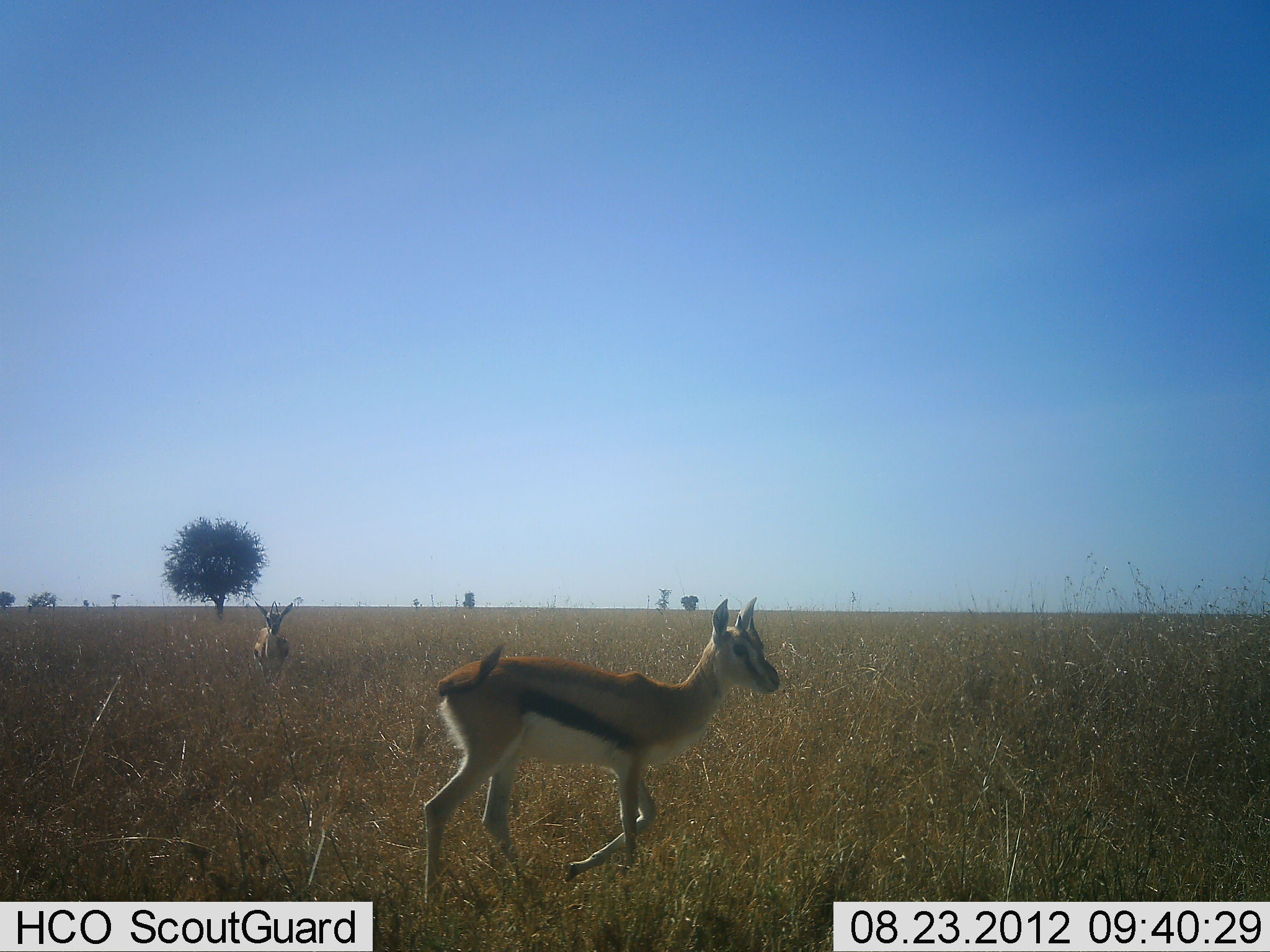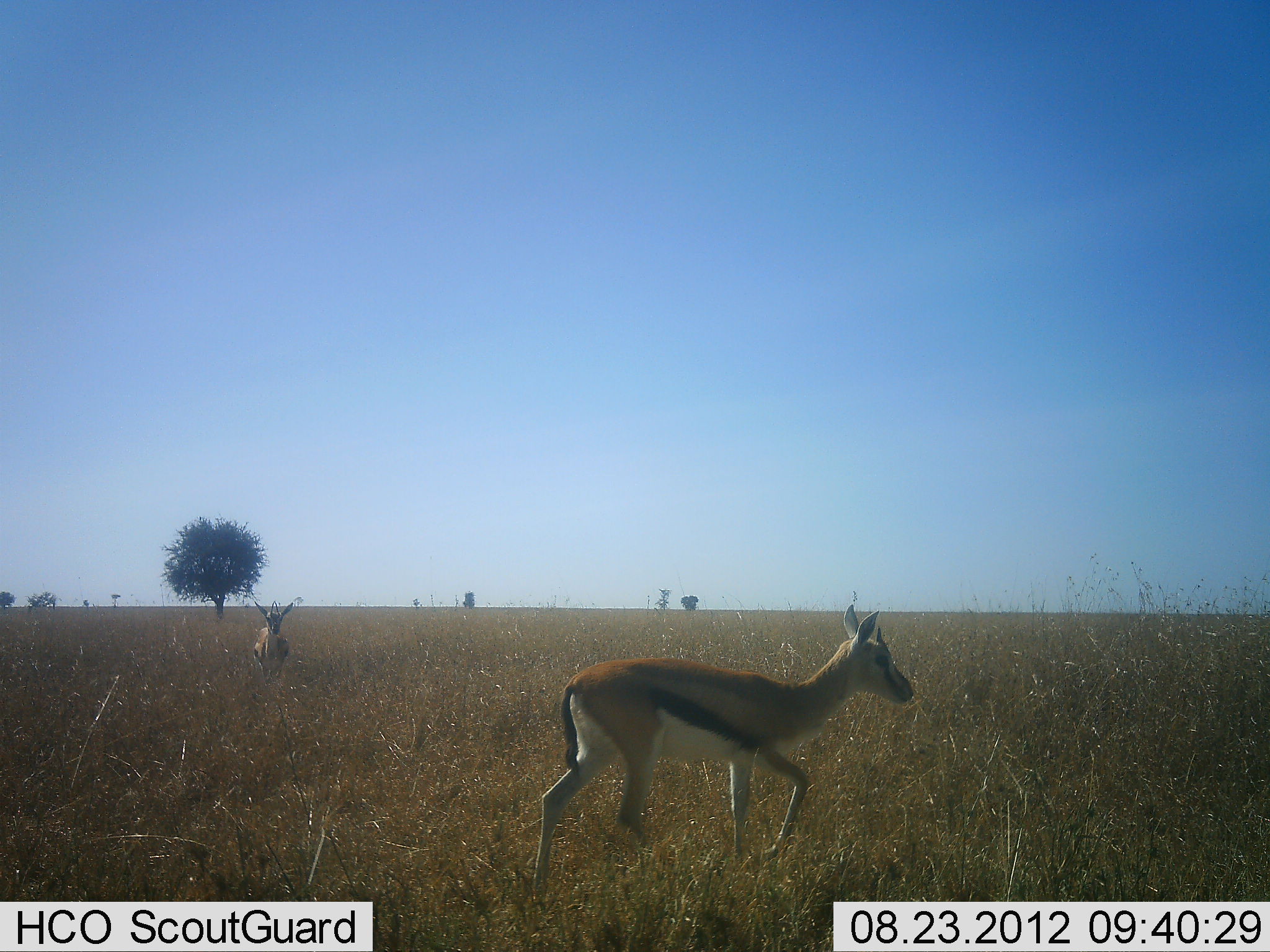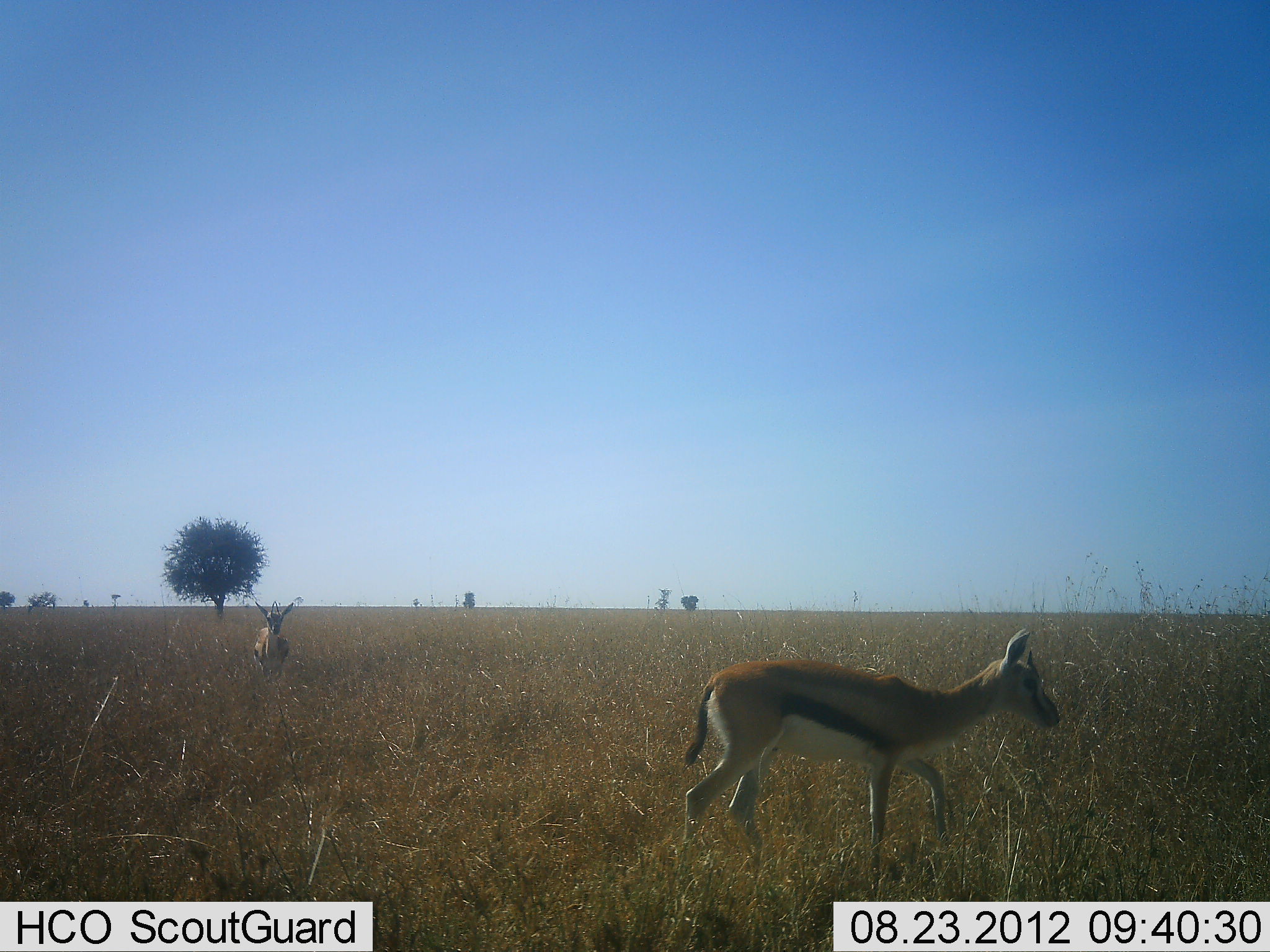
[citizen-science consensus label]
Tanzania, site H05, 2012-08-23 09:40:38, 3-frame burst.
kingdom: Animalia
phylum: Chordata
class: Mammalia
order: Artiodactyla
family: Bovidae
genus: Eudorcas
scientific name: Eudorcas thomsonii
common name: thomson's gazelle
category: gazellethomsons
Gazellethomsons (thomson's gazelle) (Eudorcas thomsonii), count 2. Behavior (volunteer vote fractions): standing 73%, resting 9%, moving 100%, interacting 0%. Young present (vote fraction): 0%. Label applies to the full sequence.